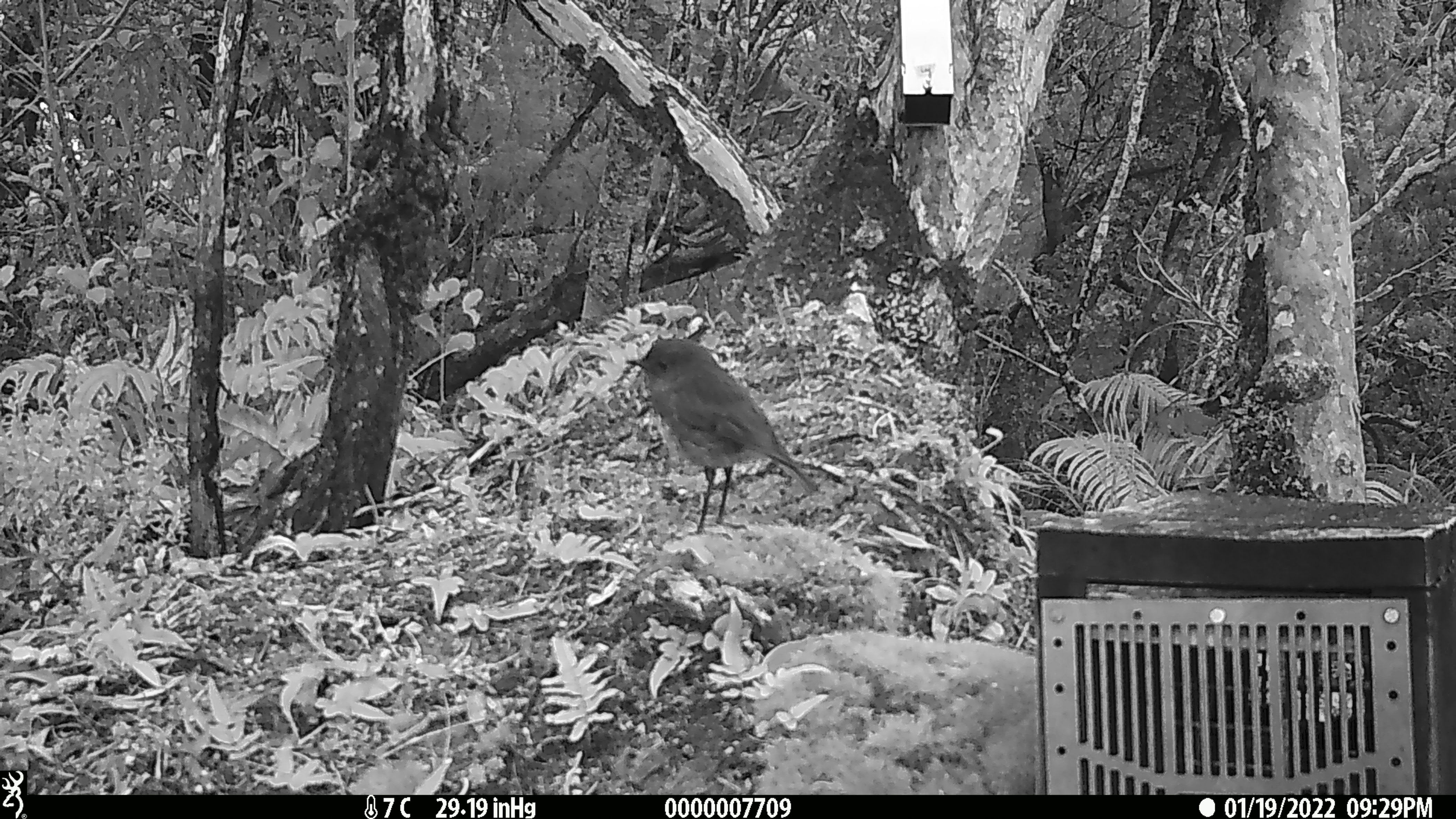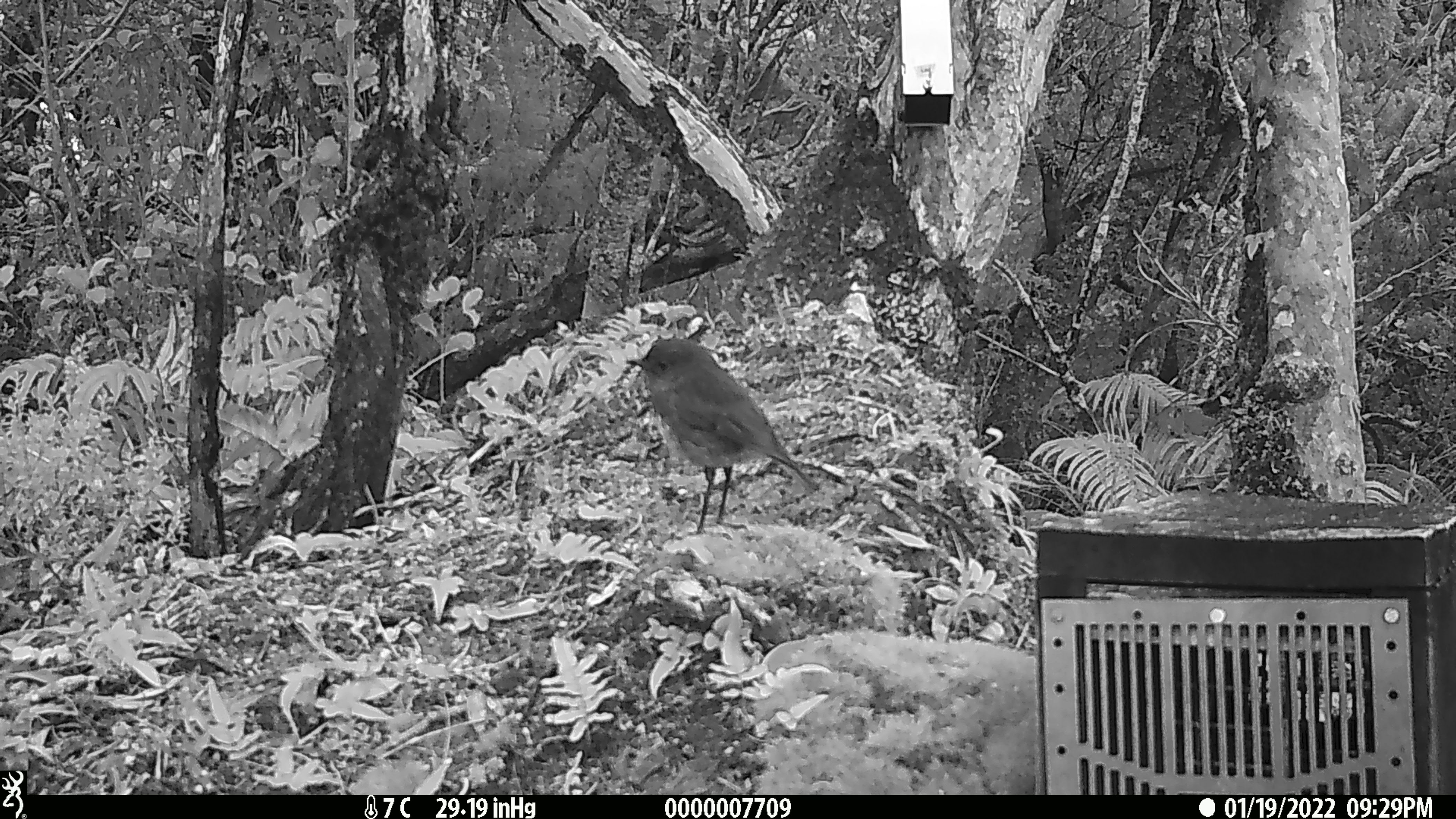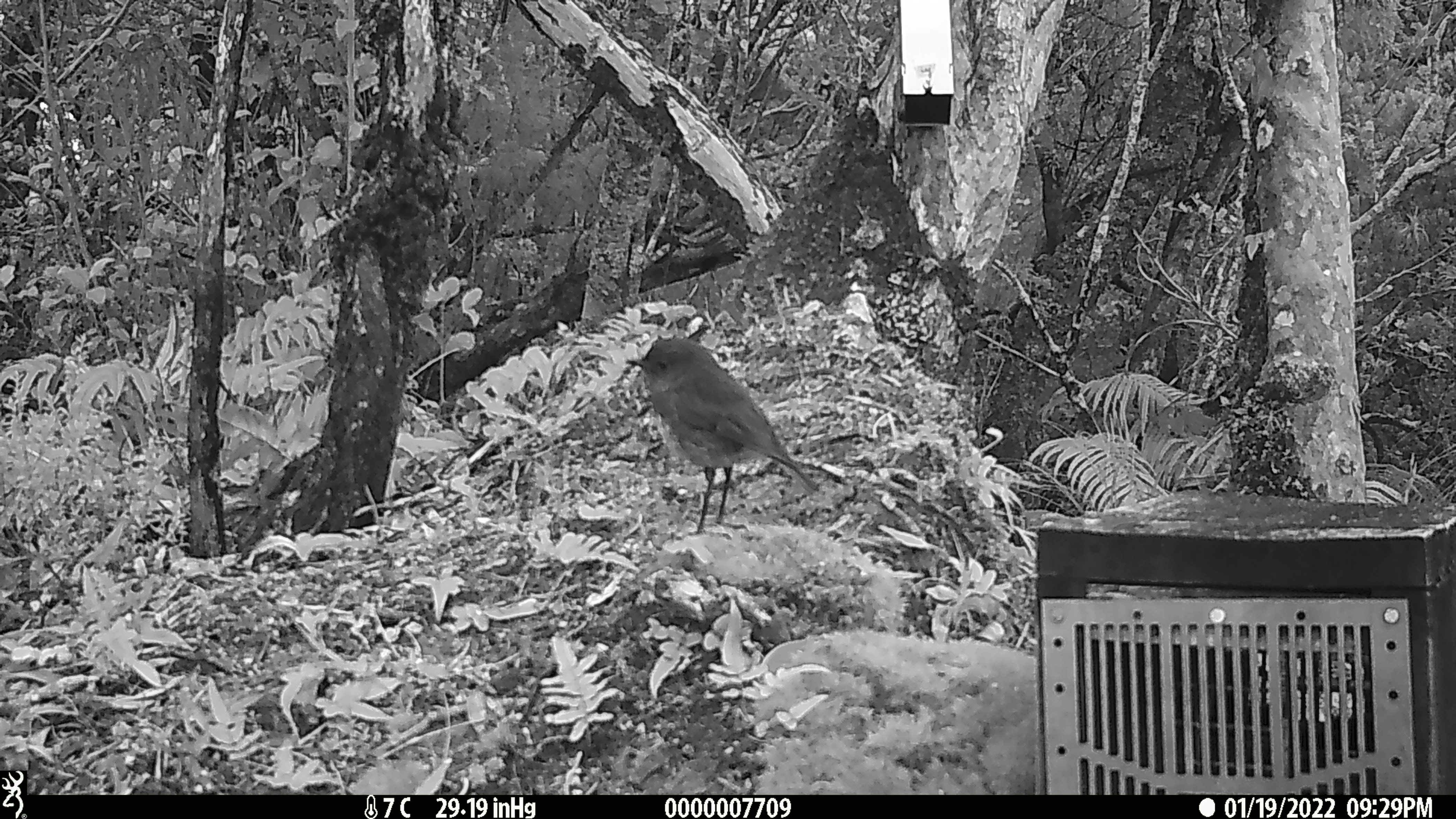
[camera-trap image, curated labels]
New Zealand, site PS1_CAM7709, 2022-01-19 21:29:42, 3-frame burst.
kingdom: Animalia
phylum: Chordata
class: Aves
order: Passeriformes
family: Petroicidae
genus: Petroica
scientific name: Petroica australis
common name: new zealand robin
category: robin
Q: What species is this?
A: Robin (new zealand robin) (Petroica australis).